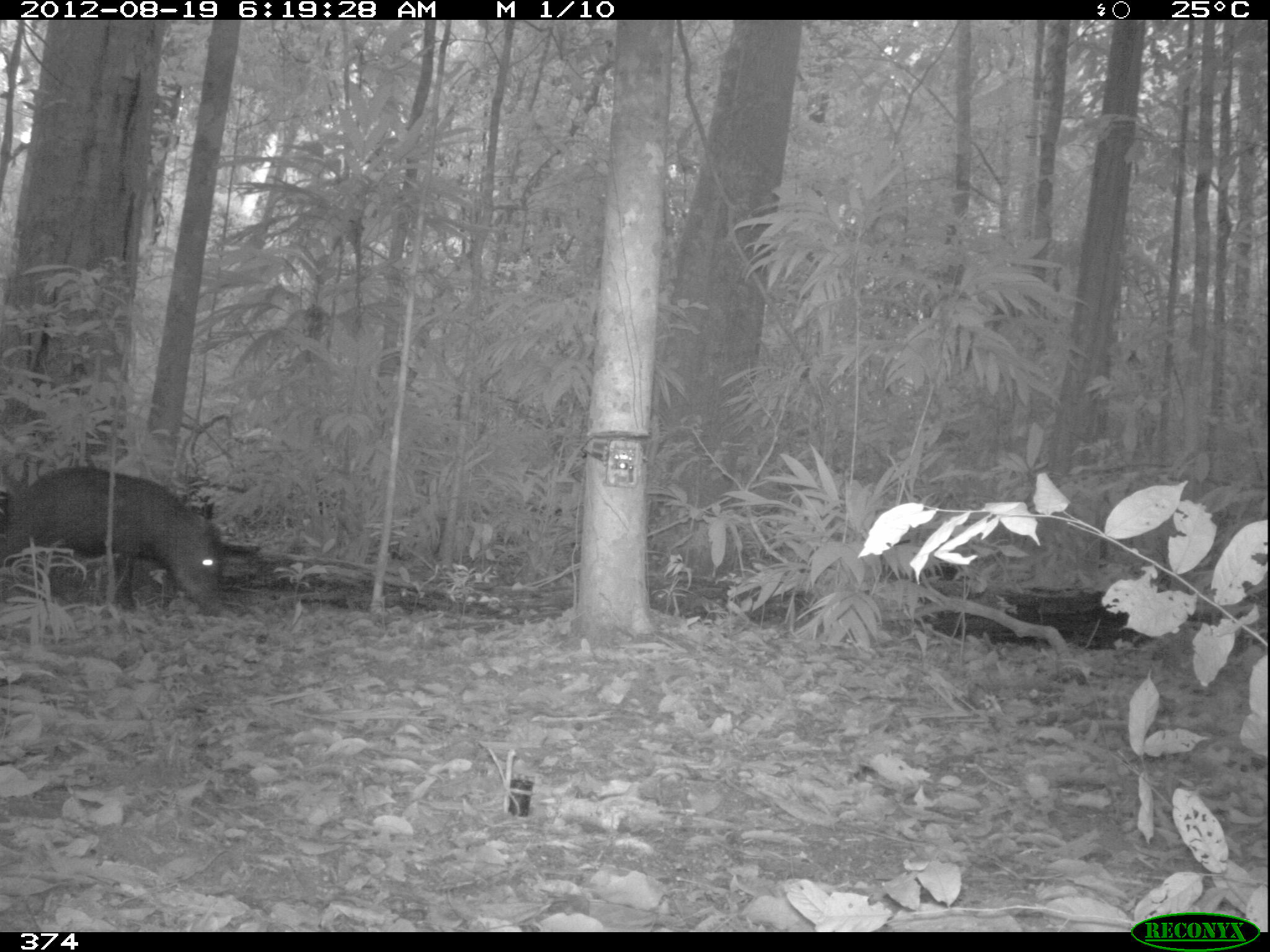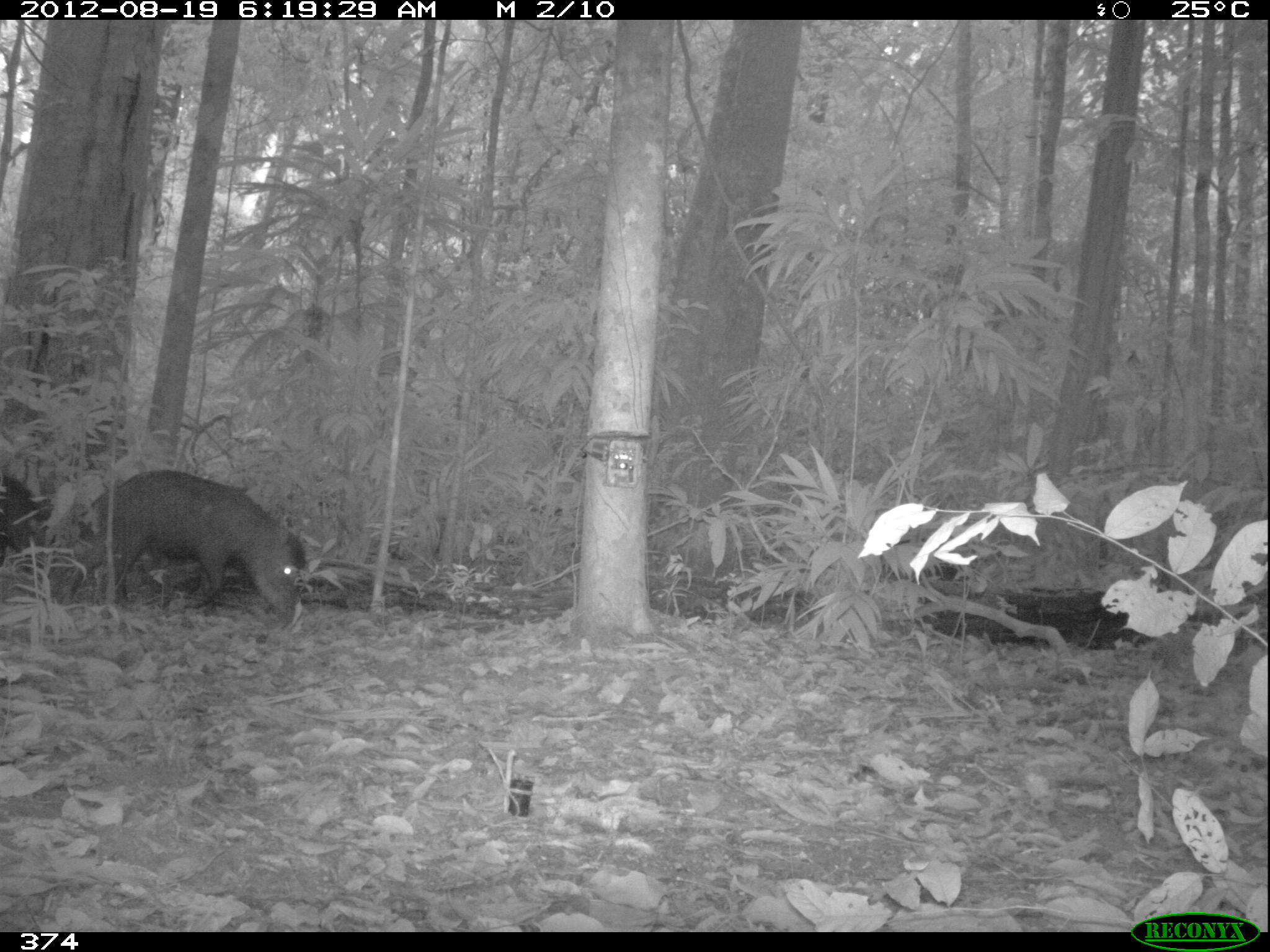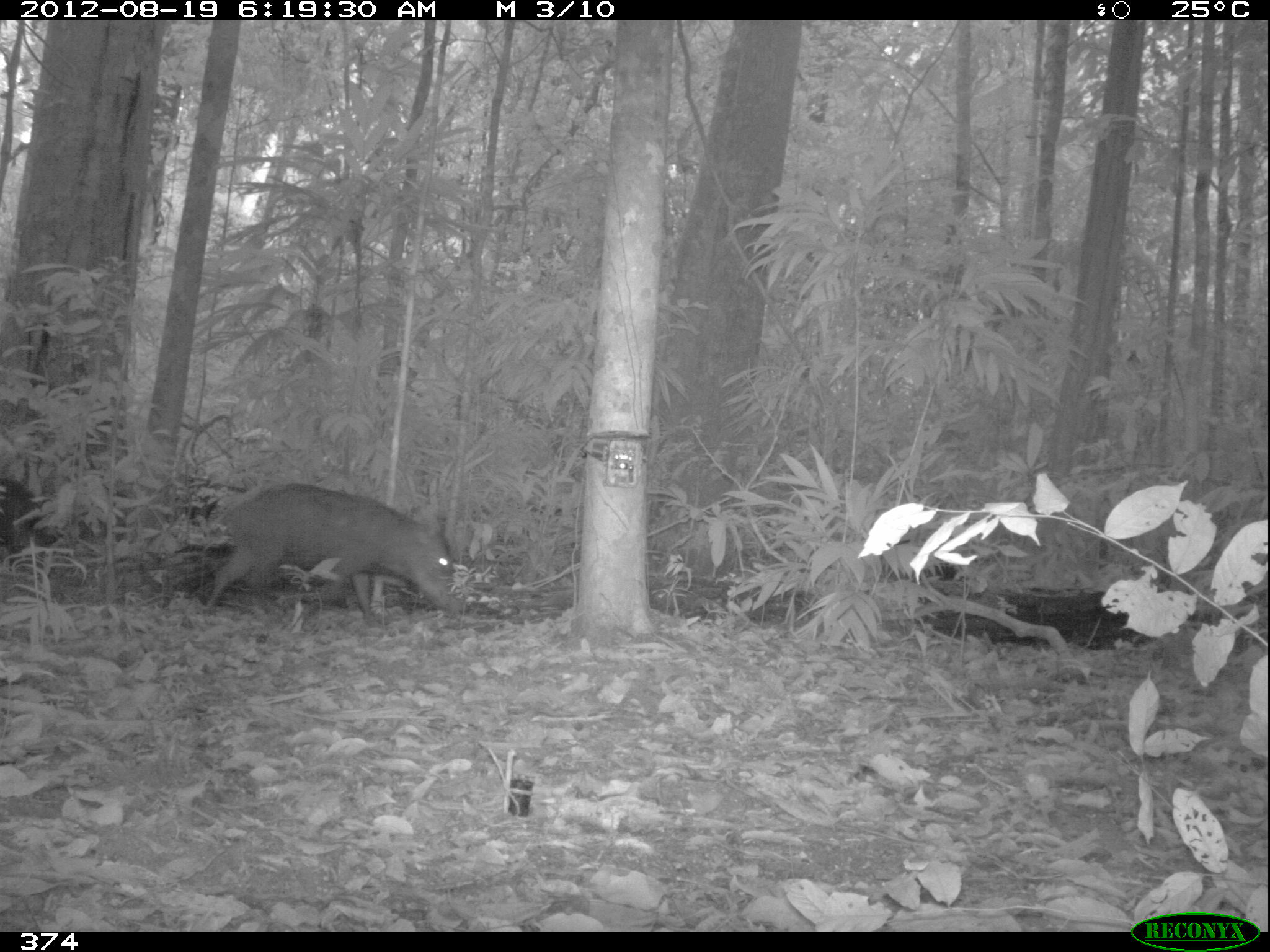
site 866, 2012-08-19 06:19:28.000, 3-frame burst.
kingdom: Animalia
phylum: Chordata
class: Mammalia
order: Artiodactyla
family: Tayassuidae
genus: Tayassu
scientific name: Tayassu pecari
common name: white-lipped peccary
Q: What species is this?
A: Tayassu pecari (white-lipped peccary).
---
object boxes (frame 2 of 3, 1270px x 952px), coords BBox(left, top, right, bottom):
tayassu pecari: BBox(58, 464, 308, 625); BBox(0, 472, 49, 575); BBox(861, 537, 981, 577)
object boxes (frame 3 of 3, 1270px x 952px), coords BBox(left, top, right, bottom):
tayassu pecari: BBox(202, 481, 470, 623); BBox(0, 475, 58, 572); BBox(855, 539, 957, 581)